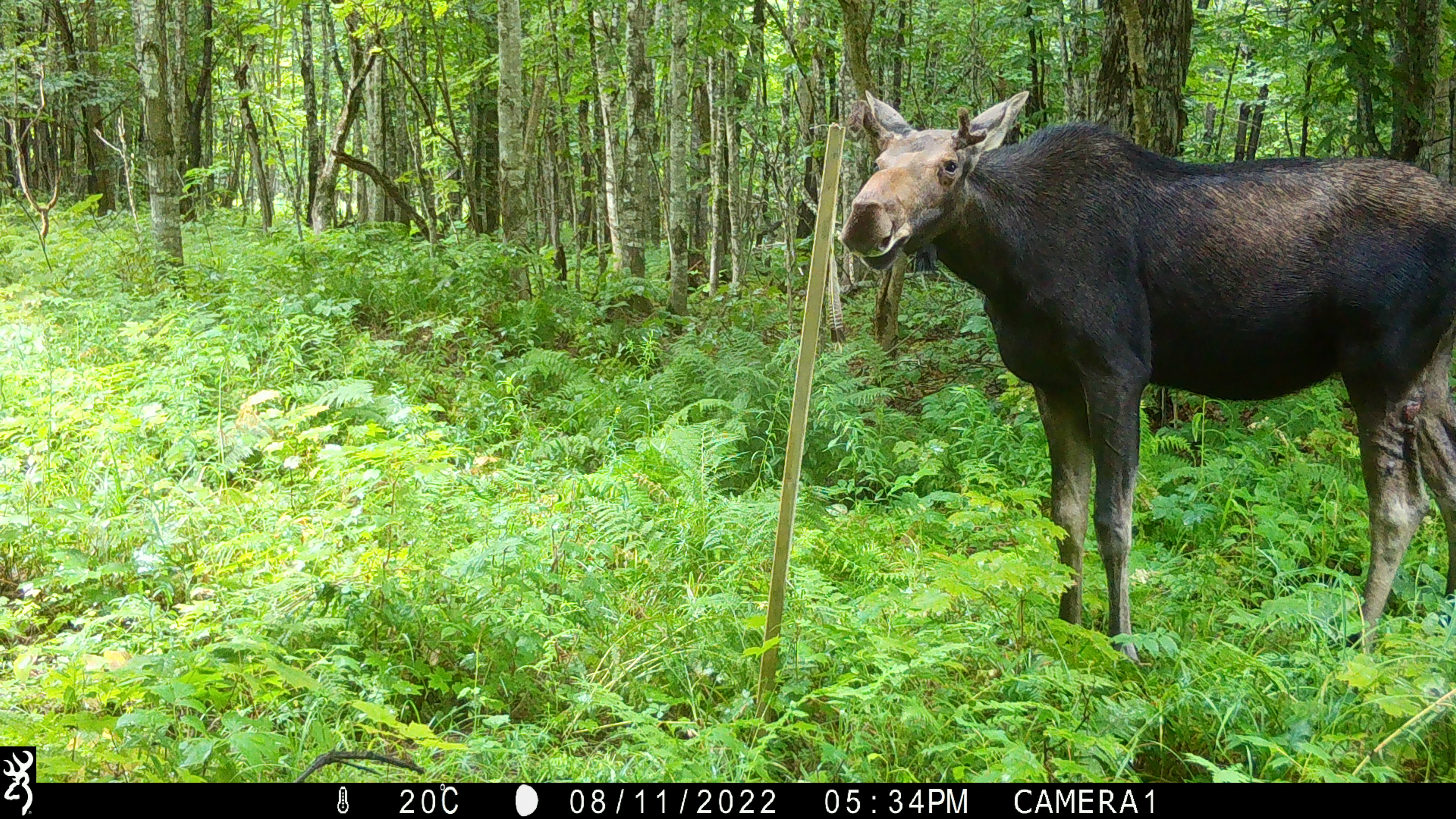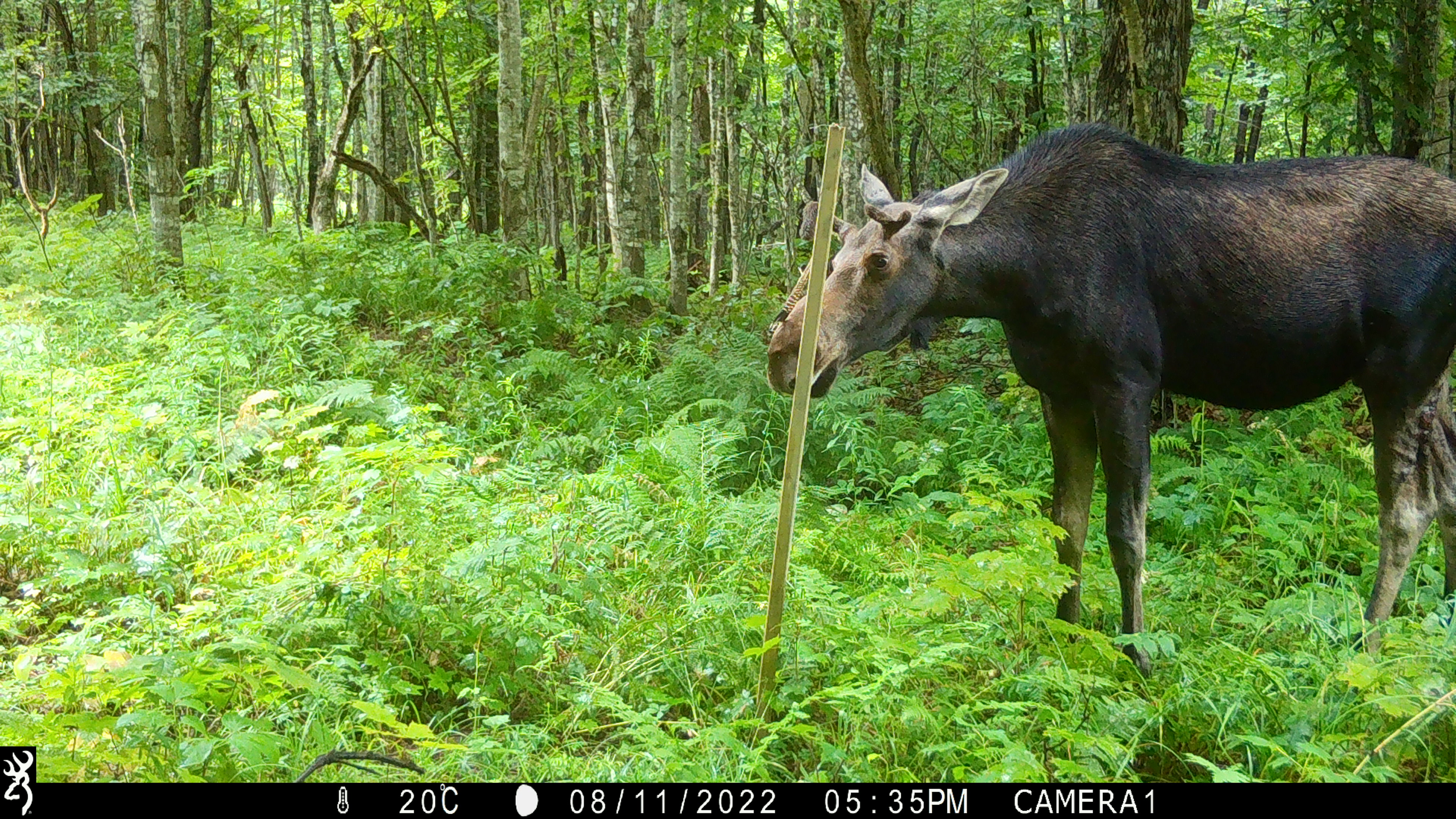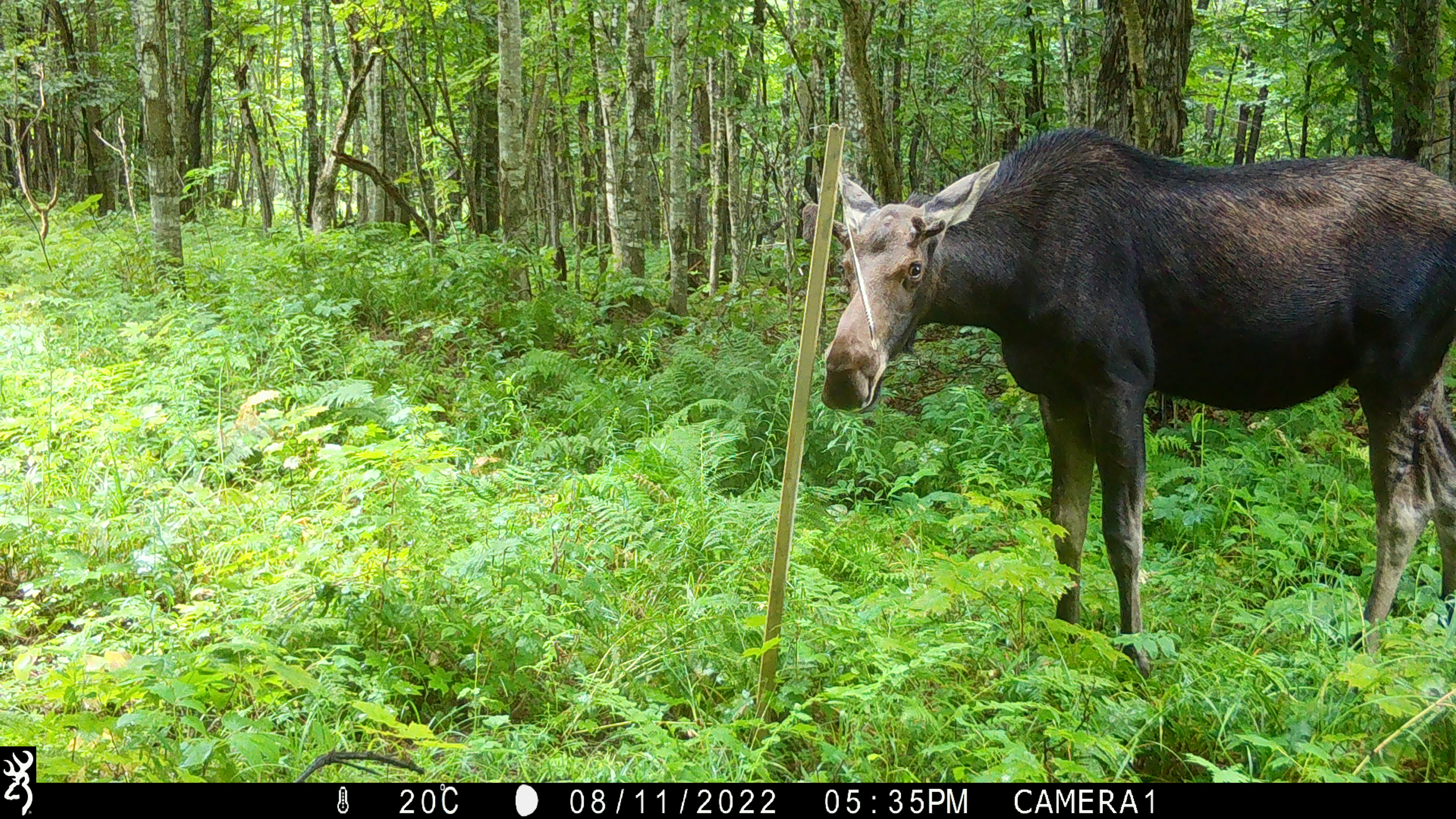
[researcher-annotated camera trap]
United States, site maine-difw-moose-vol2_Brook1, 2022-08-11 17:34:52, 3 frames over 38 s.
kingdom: Animalia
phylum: Chordata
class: Mammalia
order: Artiodactyla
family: Cervidae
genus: Alces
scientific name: Alces alces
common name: moose